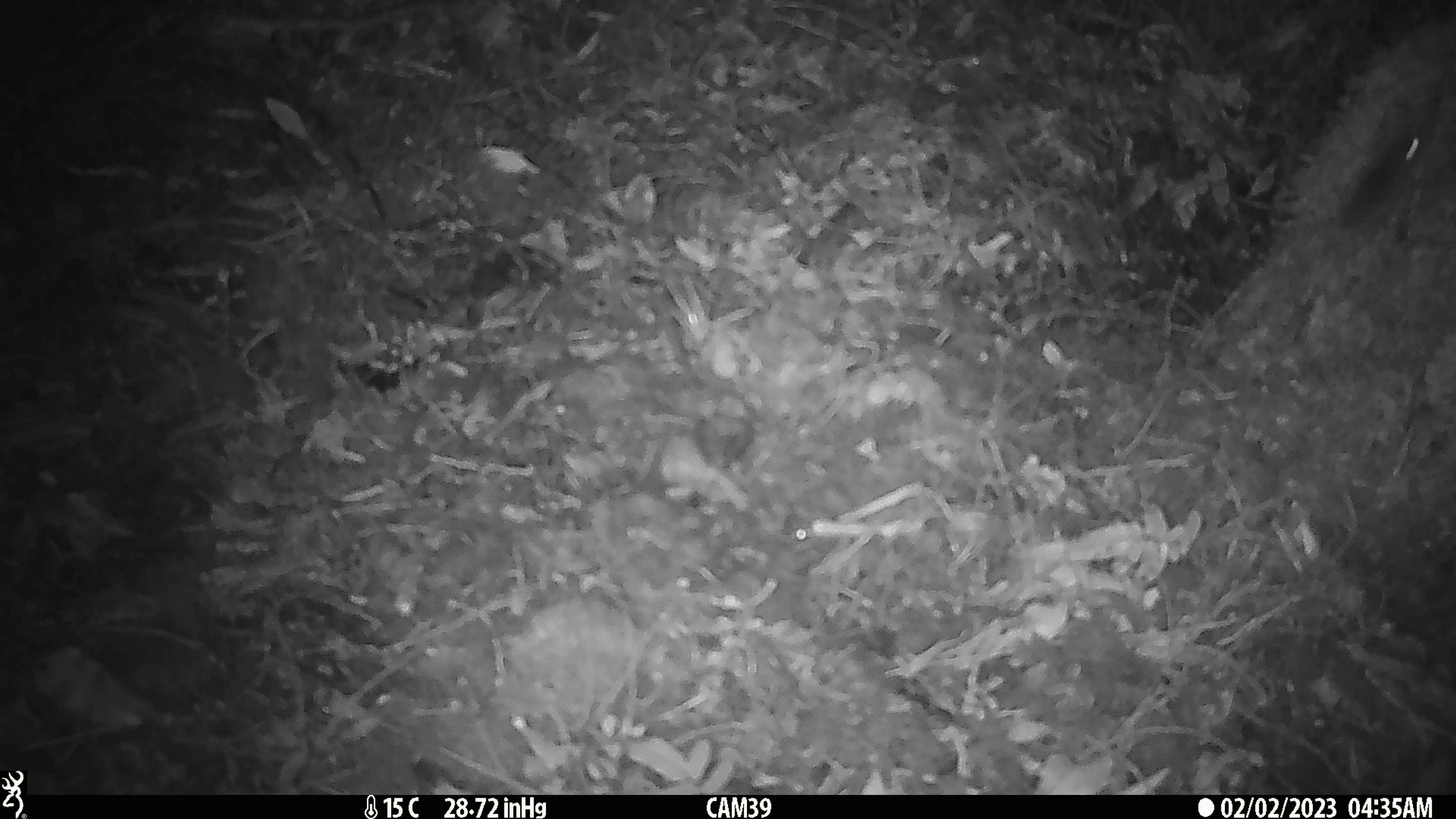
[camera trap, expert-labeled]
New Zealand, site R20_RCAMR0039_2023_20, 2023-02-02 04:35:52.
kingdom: Animalia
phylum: Chordata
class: Mammalia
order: Rodentia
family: Muridae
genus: Mus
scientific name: Mus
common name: mouse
Mouse (Mus).